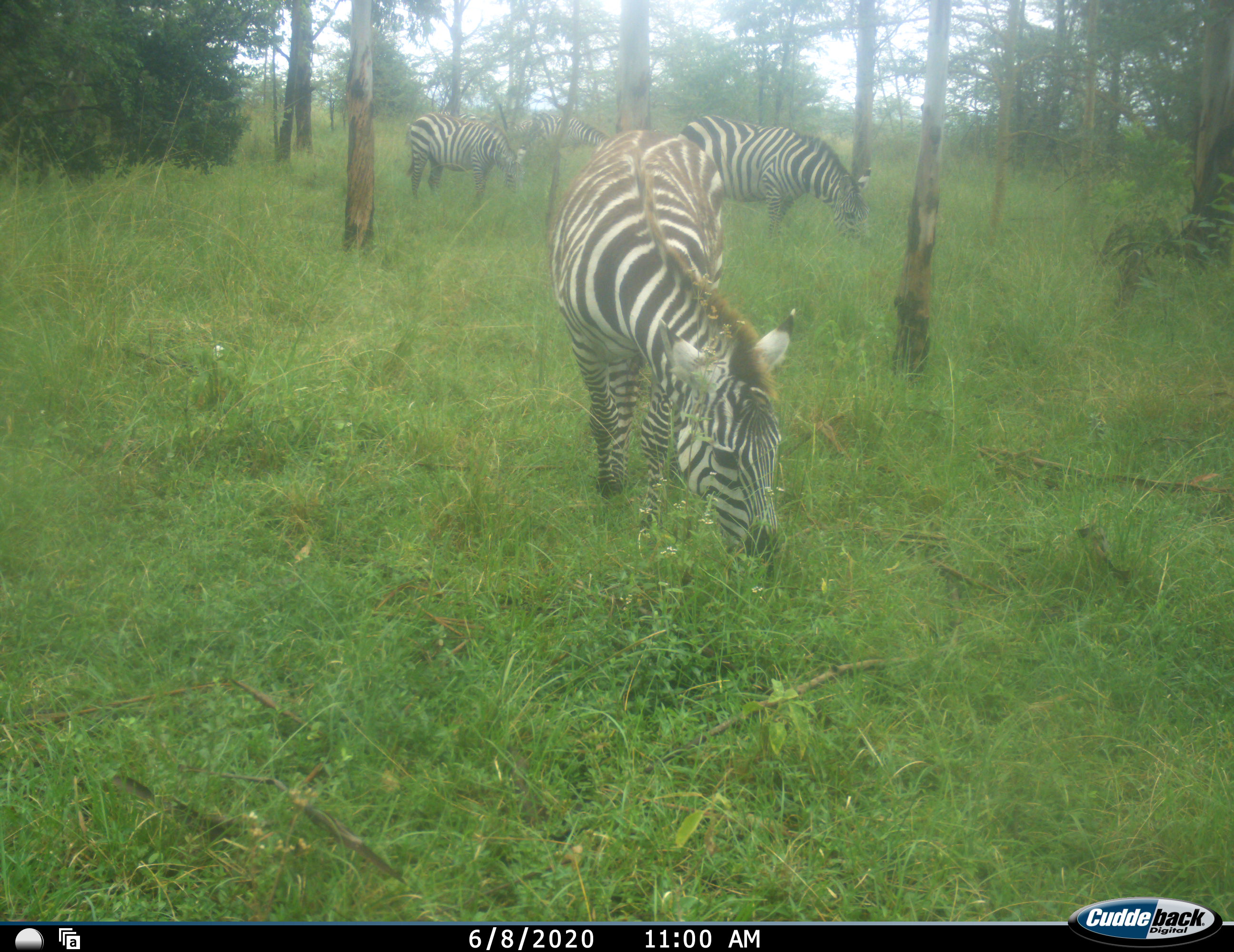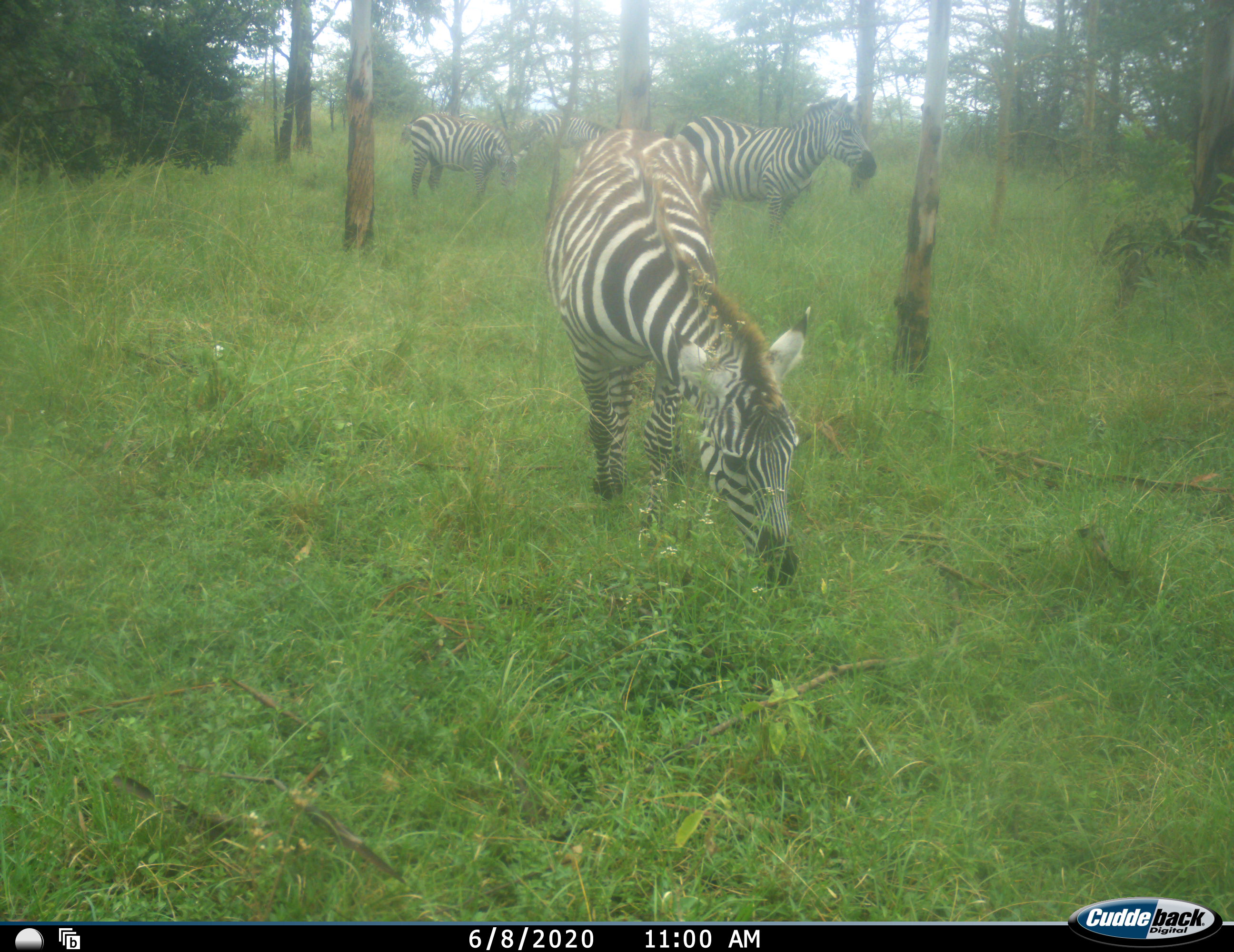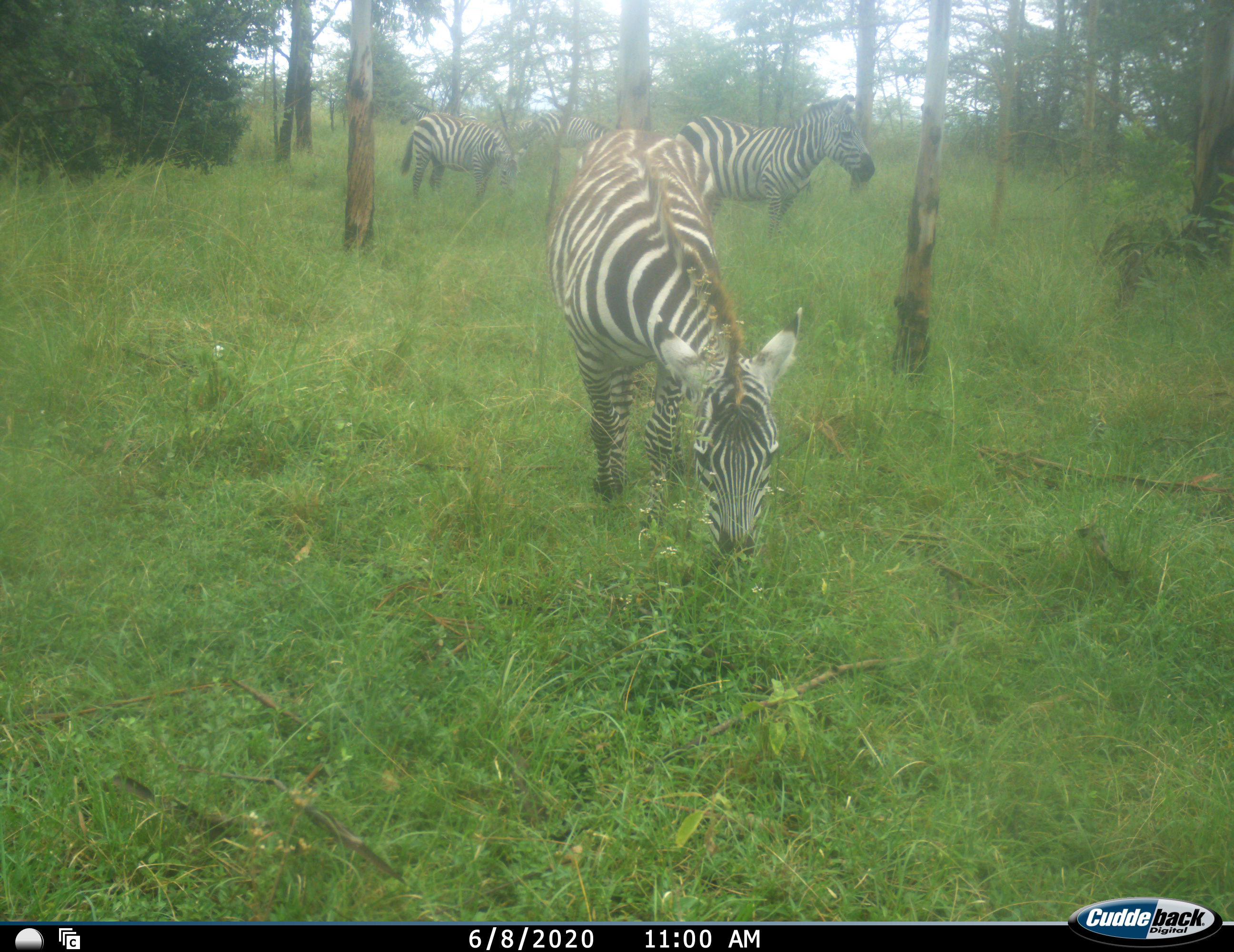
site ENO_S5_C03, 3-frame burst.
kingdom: Animalia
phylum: Chordata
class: Mammalia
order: Perissodactyla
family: Equidae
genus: Equus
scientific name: Equus quagga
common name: plains zebra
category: zebraplains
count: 5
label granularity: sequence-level